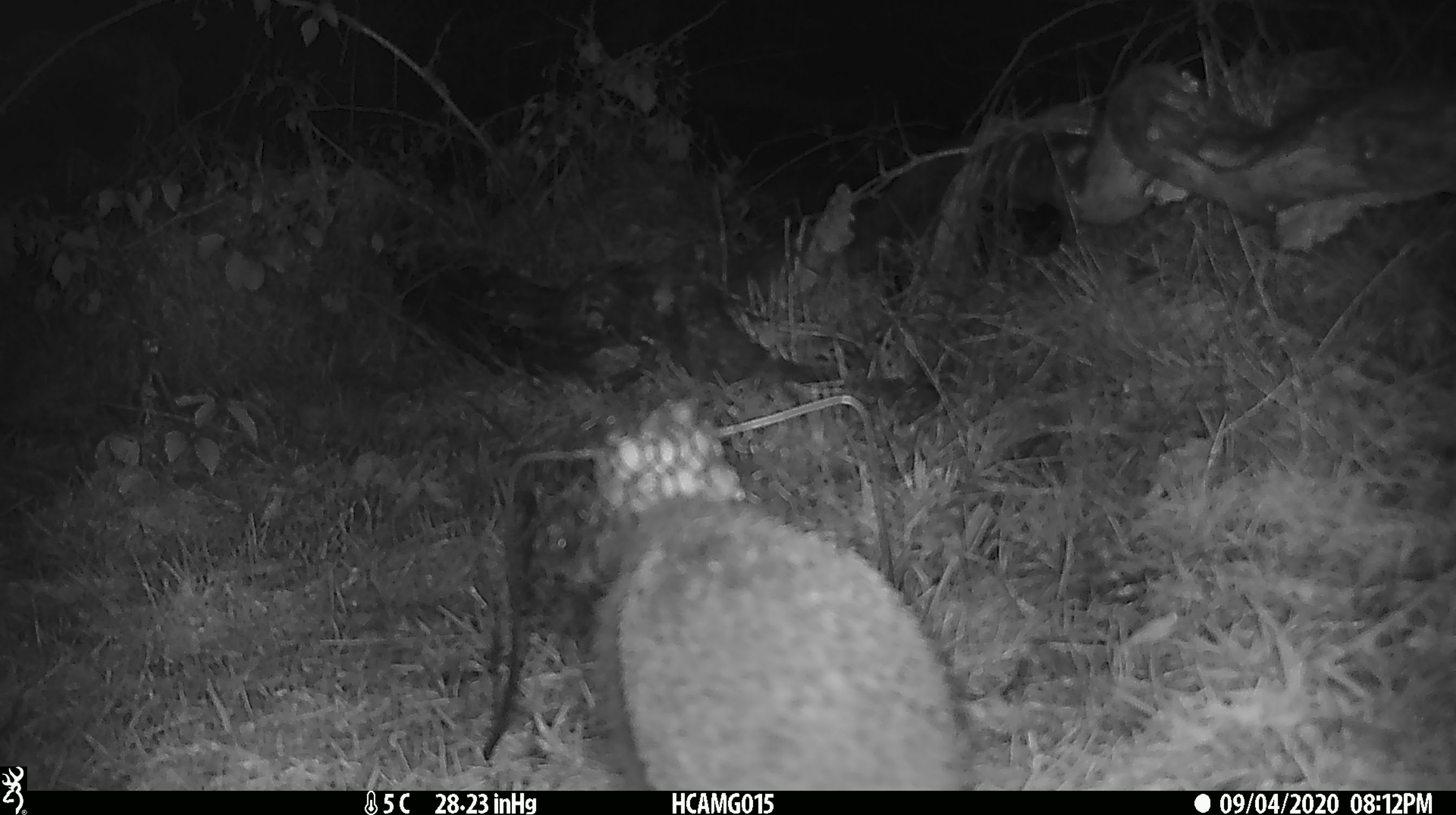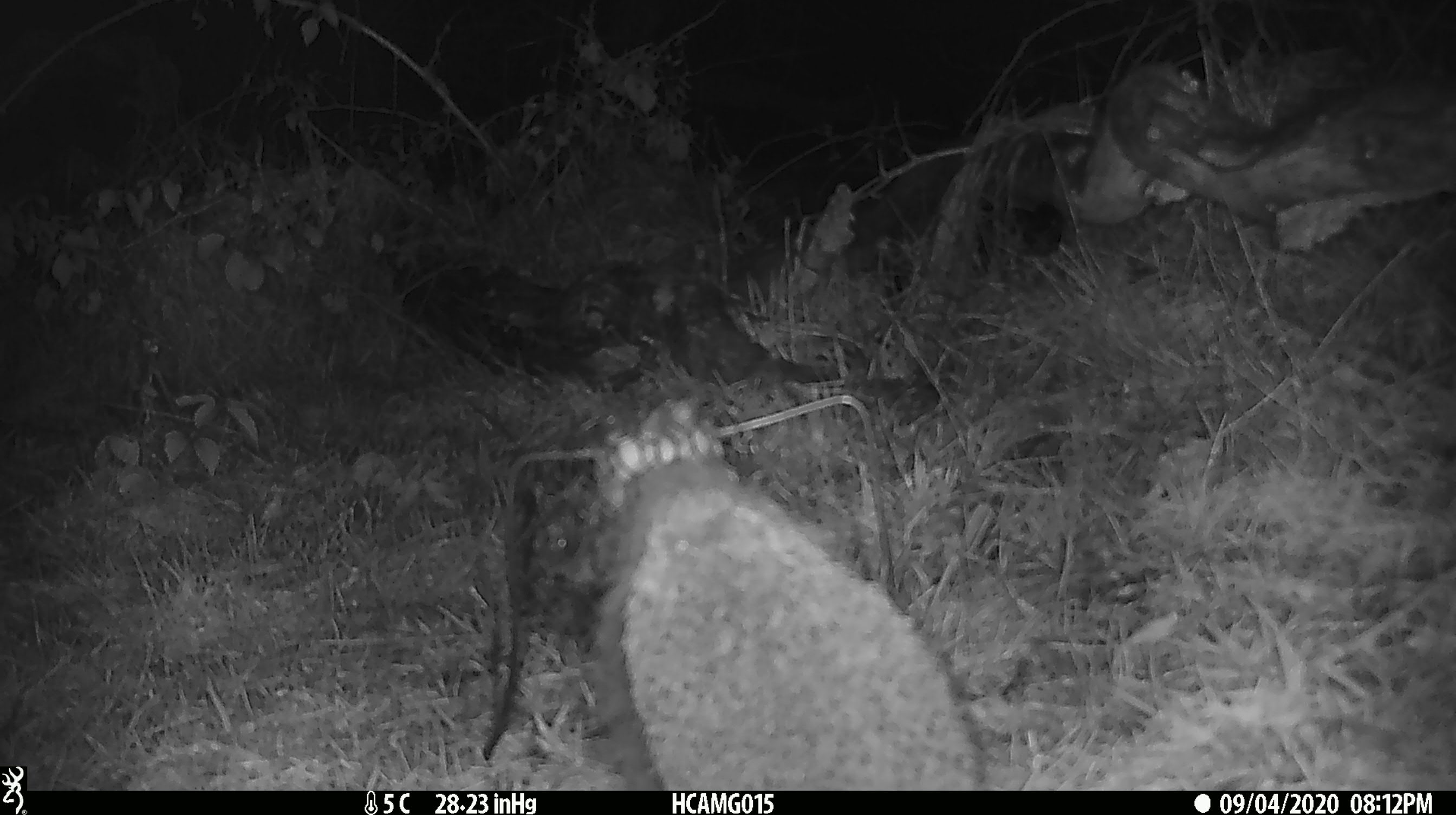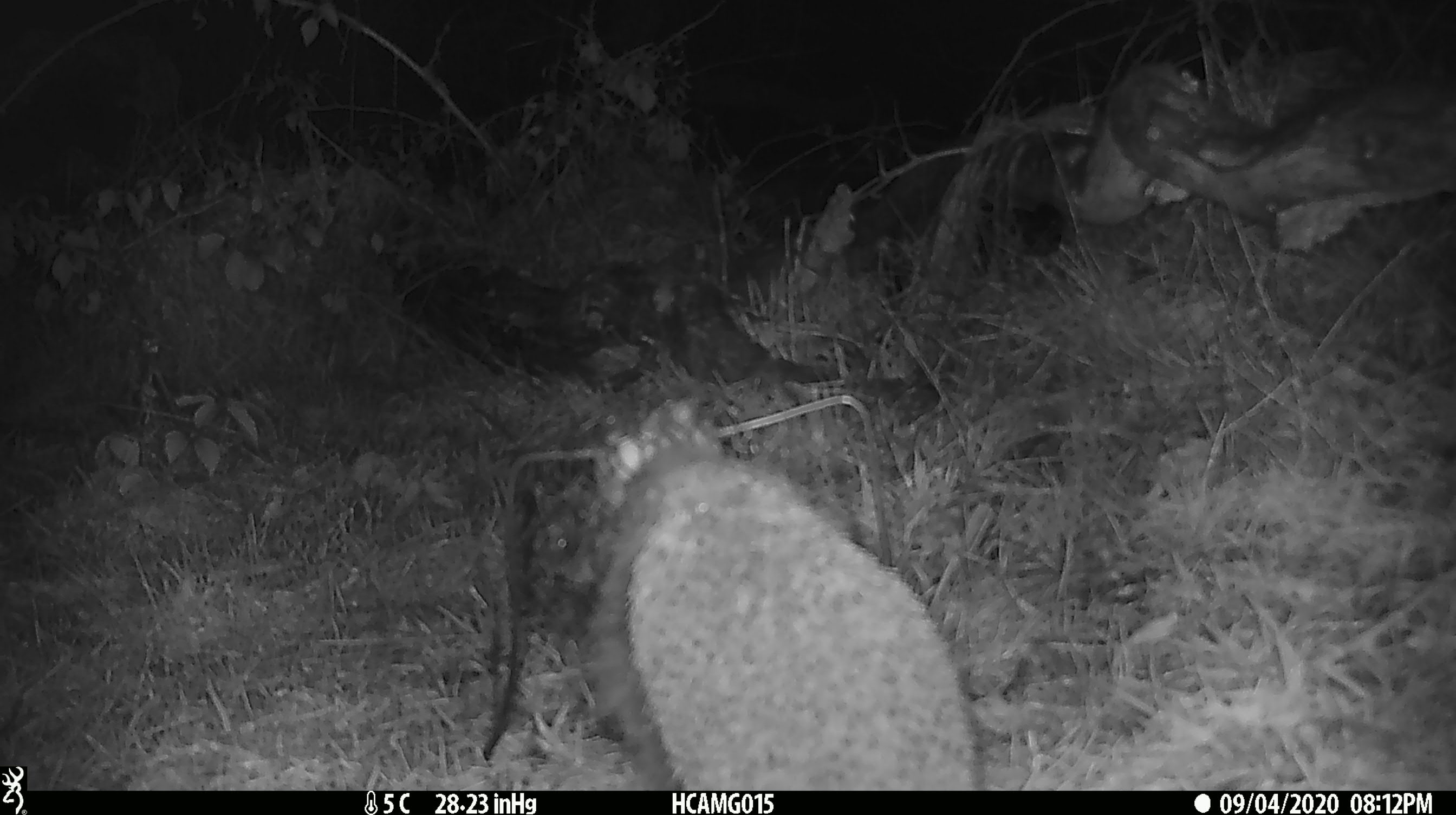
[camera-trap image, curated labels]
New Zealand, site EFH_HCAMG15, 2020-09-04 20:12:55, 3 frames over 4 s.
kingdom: Animalia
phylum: Chordata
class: Mammalia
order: Eulipotyphla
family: Erinaceidae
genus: Erinaceus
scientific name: Erinaceus europaeus europaeus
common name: european hedgehog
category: hedgehog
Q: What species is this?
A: Hedgehog (european hedgehog) (Erinaceus europaeus europaeus).